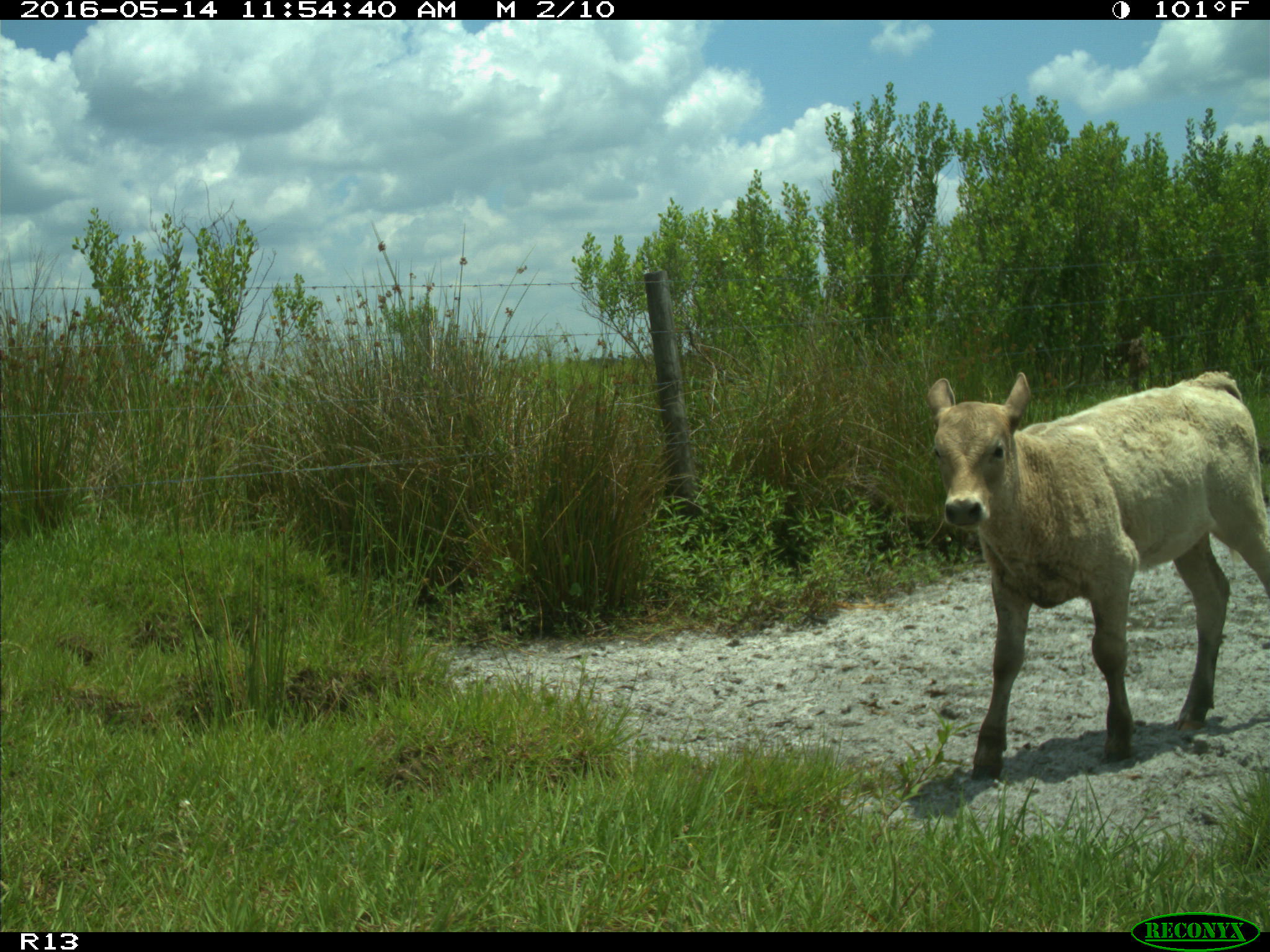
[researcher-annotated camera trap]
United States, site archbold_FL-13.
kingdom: Animalia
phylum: Chordata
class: Mammalia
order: Artiodactyla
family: Bovidae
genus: Bos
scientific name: Bos taurus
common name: domestic cow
Bos taurus (domestic cow).